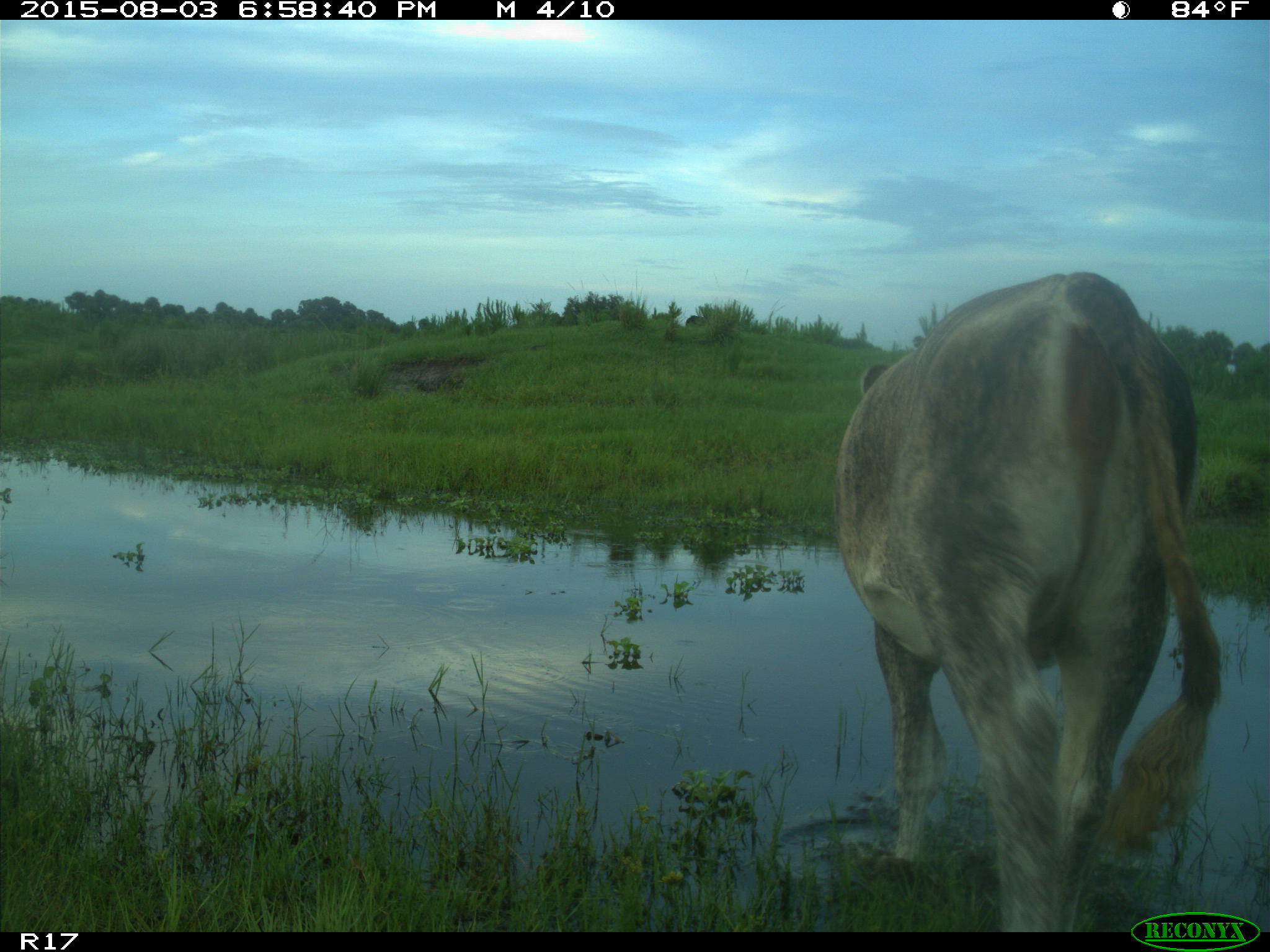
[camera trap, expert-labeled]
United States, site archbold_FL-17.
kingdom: Animalia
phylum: Chordata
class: Mammalia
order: Artiodactyla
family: Bovidae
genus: Bos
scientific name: Bos taurus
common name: domestic cow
Bos taurus (domestic cow).